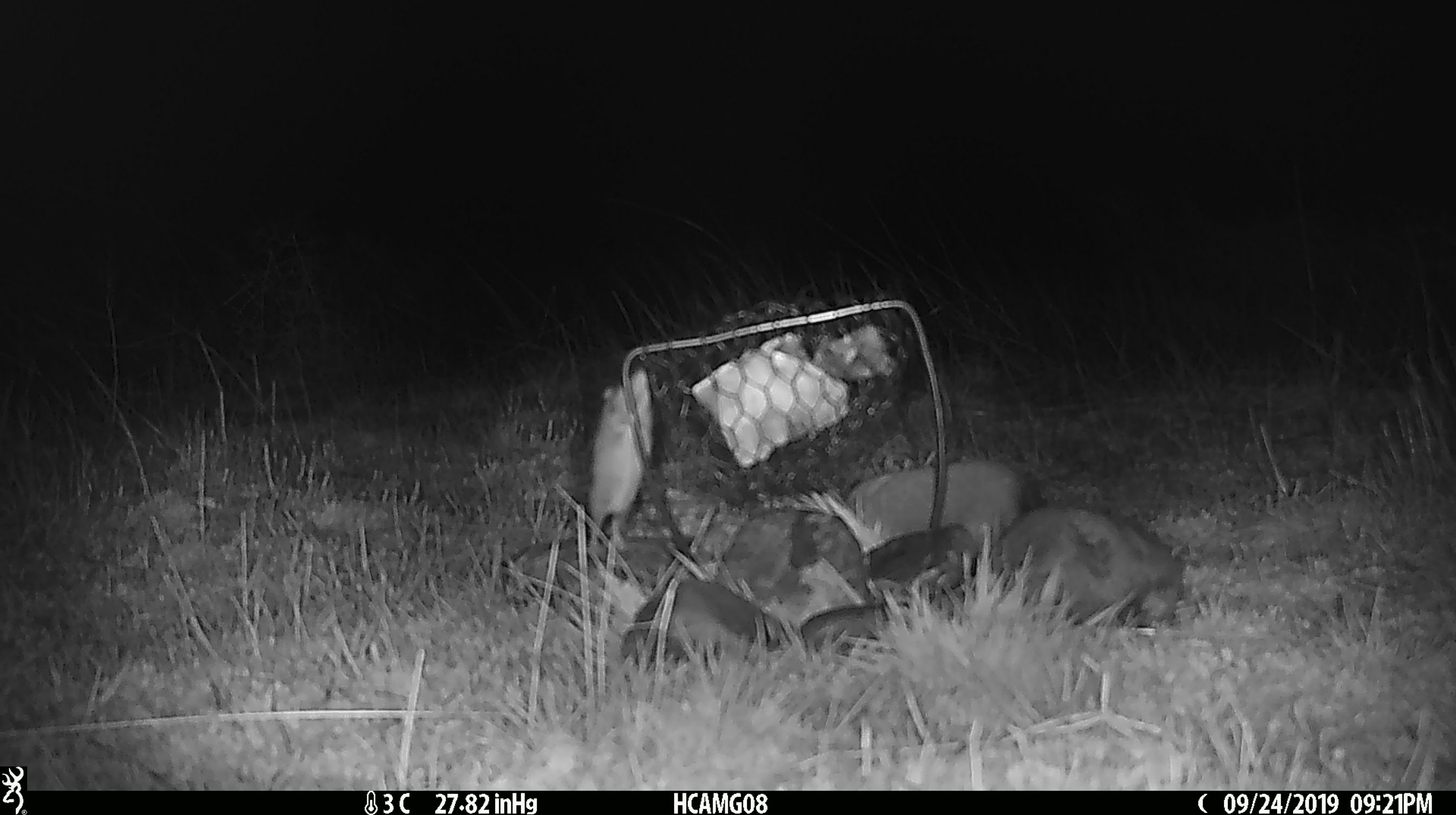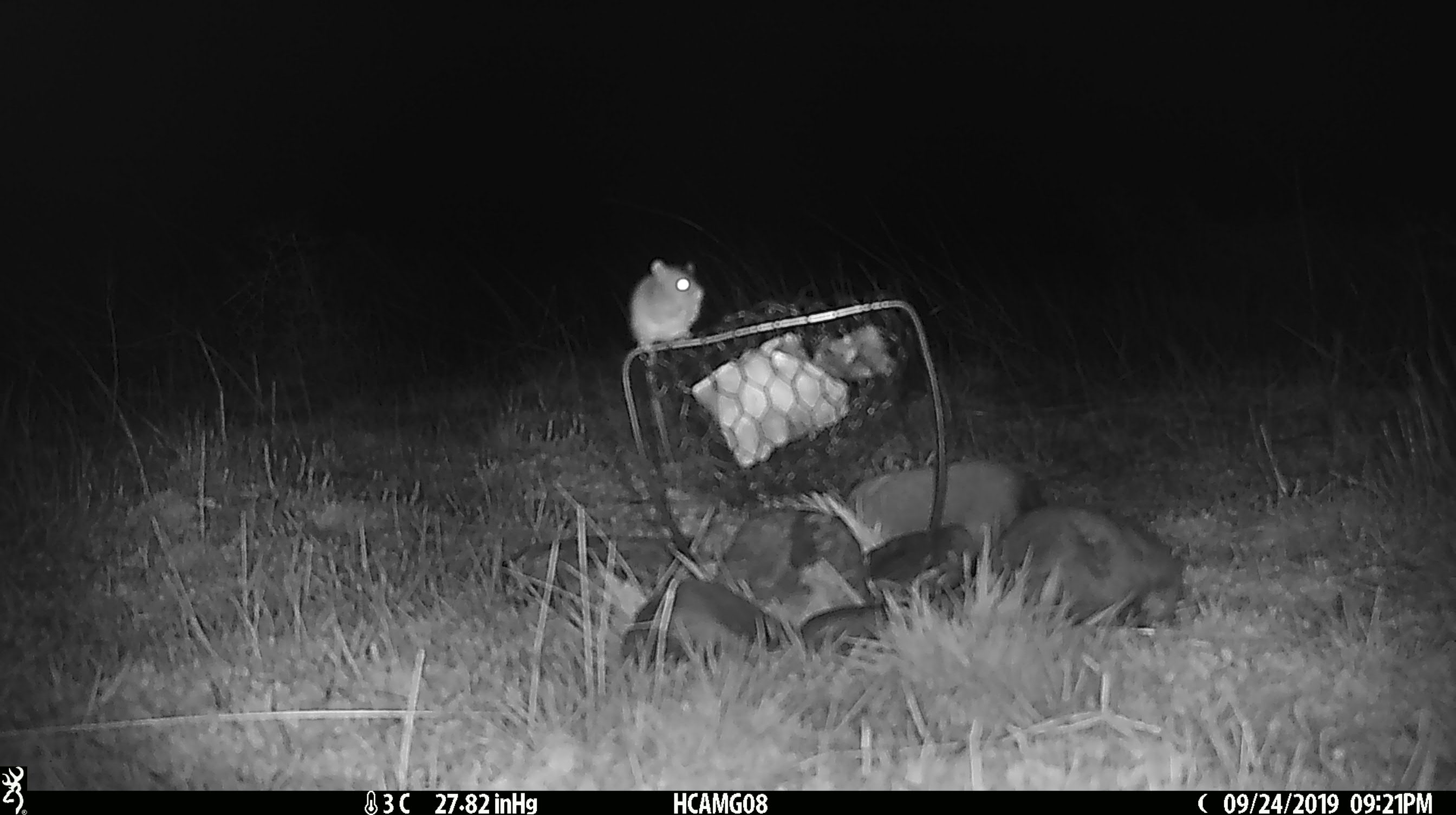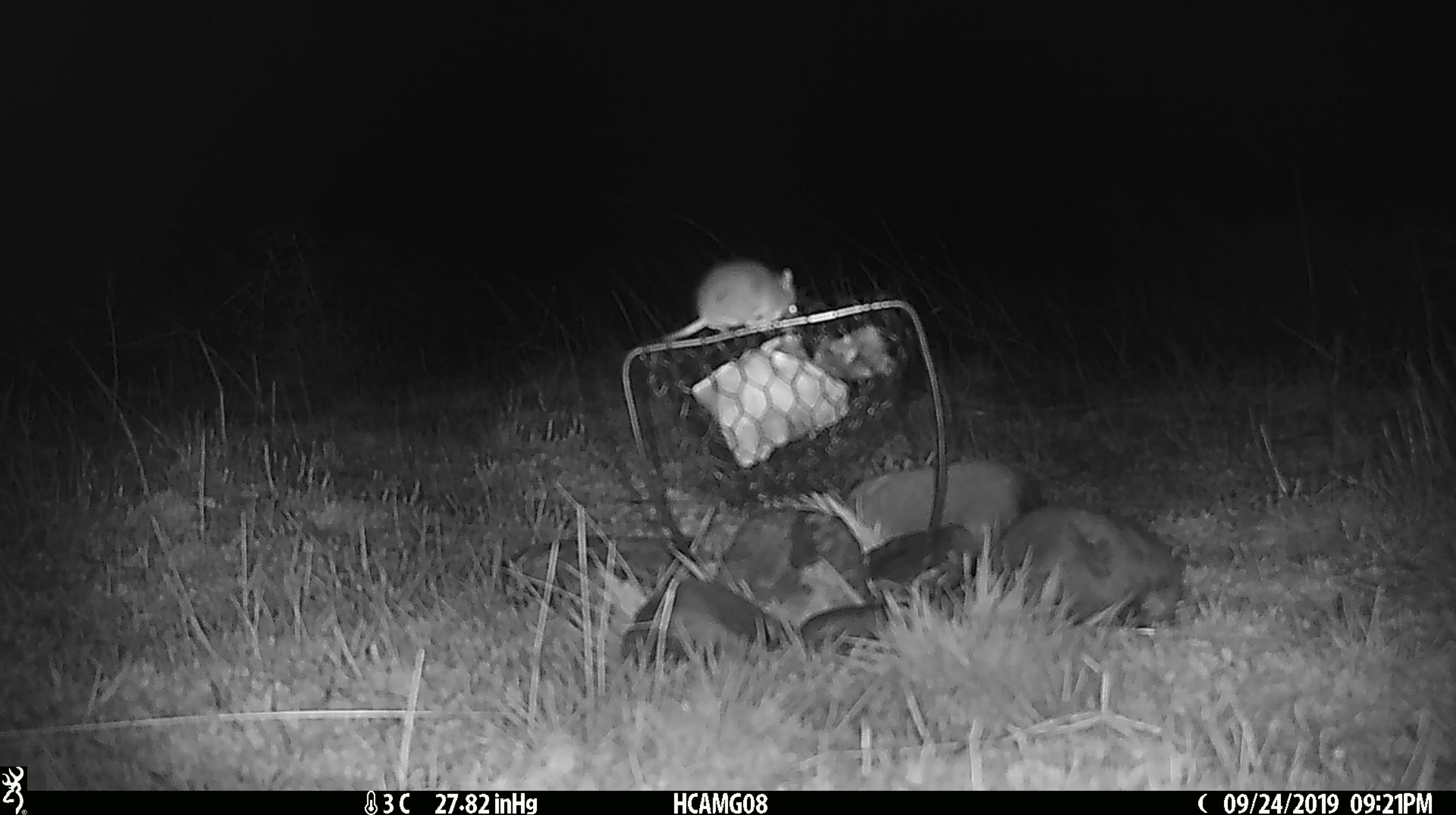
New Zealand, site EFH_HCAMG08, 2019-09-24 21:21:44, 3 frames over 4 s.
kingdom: Animalia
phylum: Chordata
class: Mammalia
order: Rodentia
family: Muridae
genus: Mus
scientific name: Mus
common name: mouse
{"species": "mouse (Mus)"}